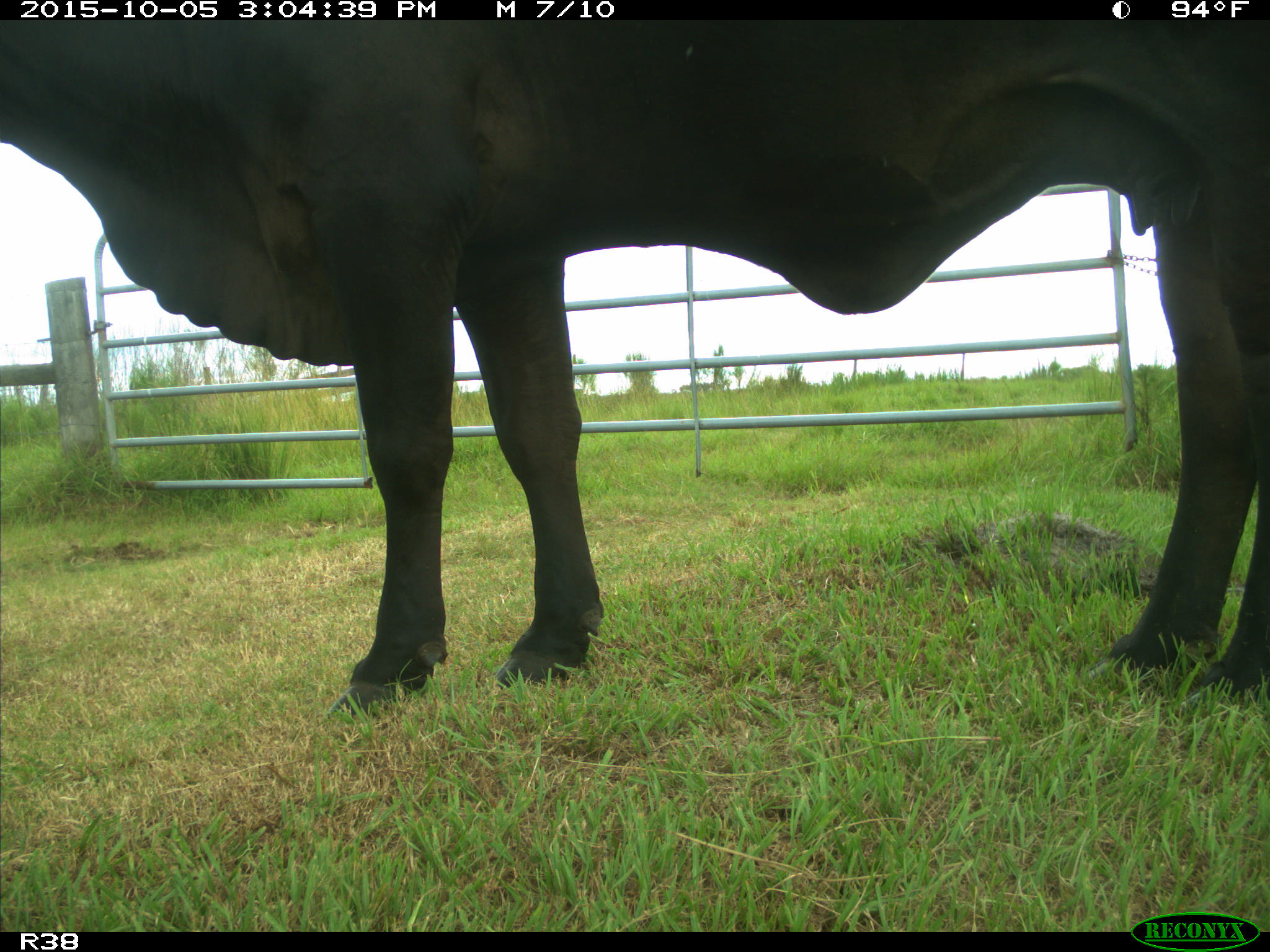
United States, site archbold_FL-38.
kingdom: Animalia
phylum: Chordata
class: Mammalia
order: Artiodactyla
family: Bovidae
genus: Bos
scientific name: Bos taurus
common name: domestic cow